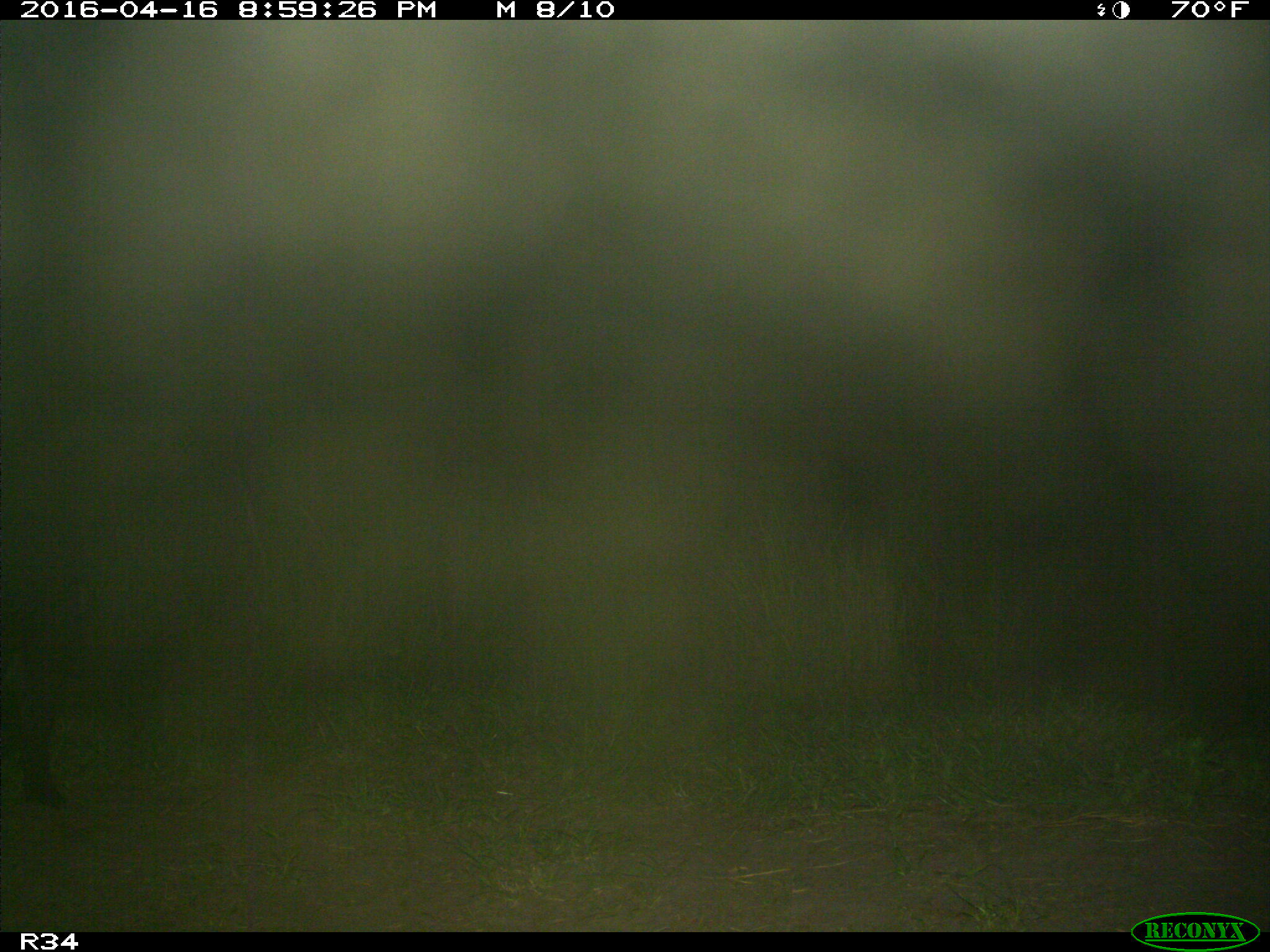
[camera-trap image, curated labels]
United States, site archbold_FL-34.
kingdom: Animalia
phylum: Chordata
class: Mammalia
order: Artiodactyla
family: Suidae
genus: Sus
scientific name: Sus scrofa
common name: wild boar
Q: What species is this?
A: Sus scrofa (wild boar).